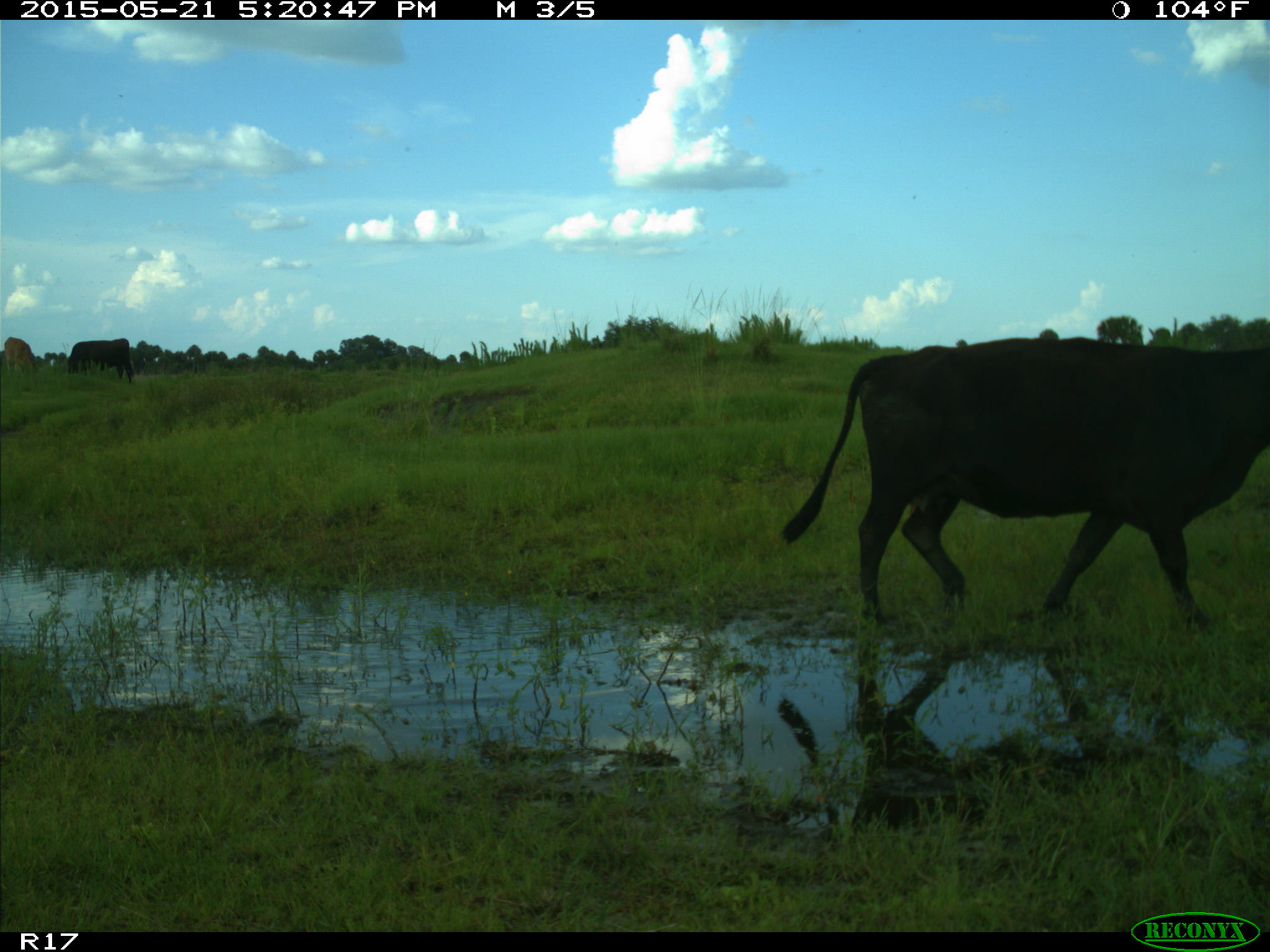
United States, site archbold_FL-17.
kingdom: Animalia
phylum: Chordata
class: Mammalia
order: Artiodactyla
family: Bovidae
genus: Bos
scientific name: Bos taurus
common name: domestic cow